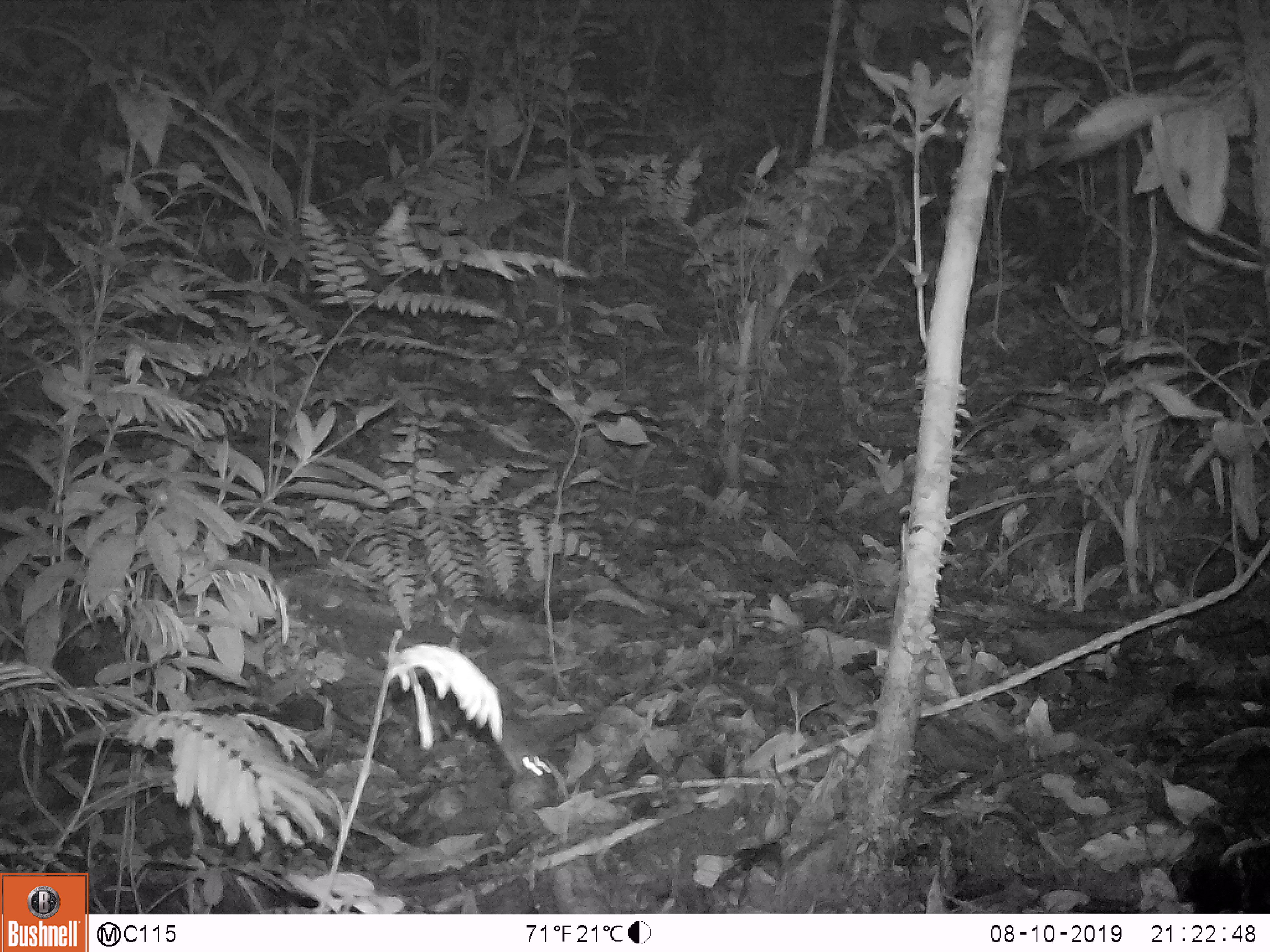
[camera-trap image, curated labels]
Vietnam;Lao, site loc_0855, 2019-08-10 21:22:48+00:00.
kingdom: Animalia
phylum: Chordata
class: Mammalia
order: Rodentia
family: Muridae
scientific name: Muridae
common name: old-world mice and rats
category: unidentified murid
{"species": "unidentified murid (old-world mice and rats) (Muridae)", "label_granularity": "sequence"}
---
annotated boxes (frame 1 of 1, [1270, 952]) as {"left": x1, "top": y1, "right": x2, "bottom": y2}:
unidentified murid: {"left": 501, "top": 737, "right": 559, "bottom": 817}